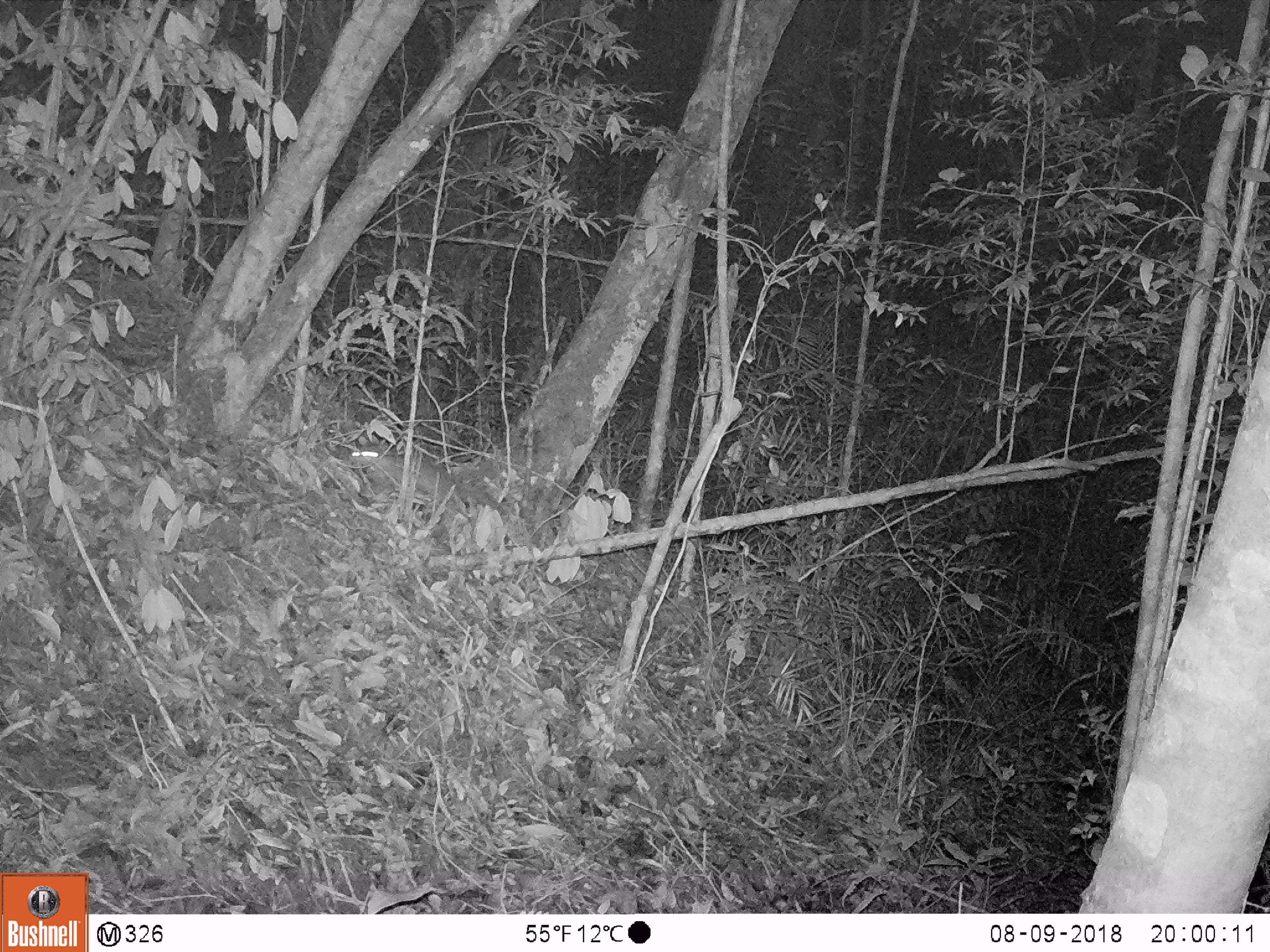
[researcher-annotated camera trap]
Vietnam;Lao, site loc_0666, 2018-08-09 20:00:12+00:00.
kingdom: Animalia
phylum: Chordata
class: Mammalia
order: Carnivora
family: Mustelidae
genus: Melogale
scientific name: Melogale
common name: ferret badger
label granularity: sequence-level